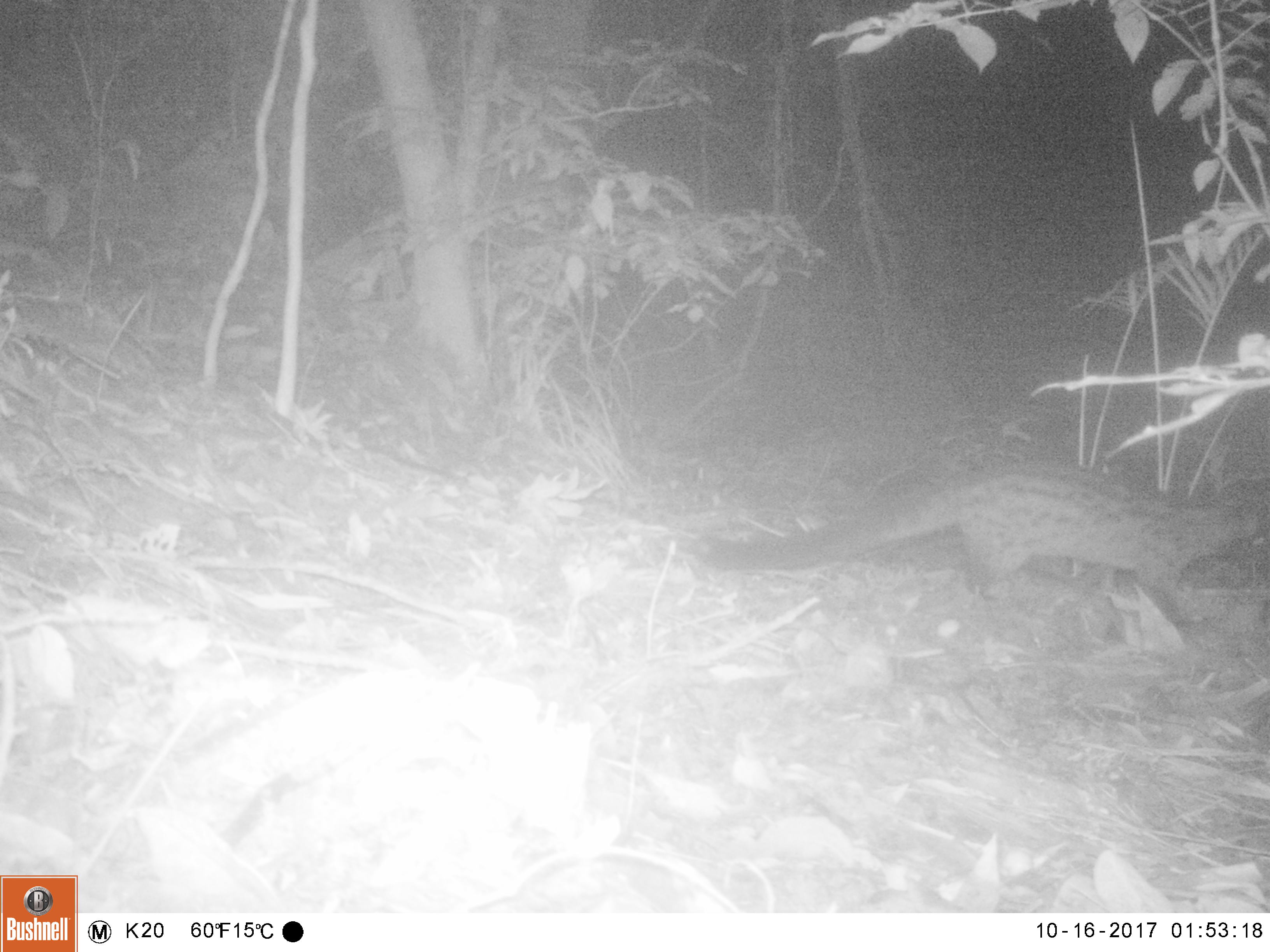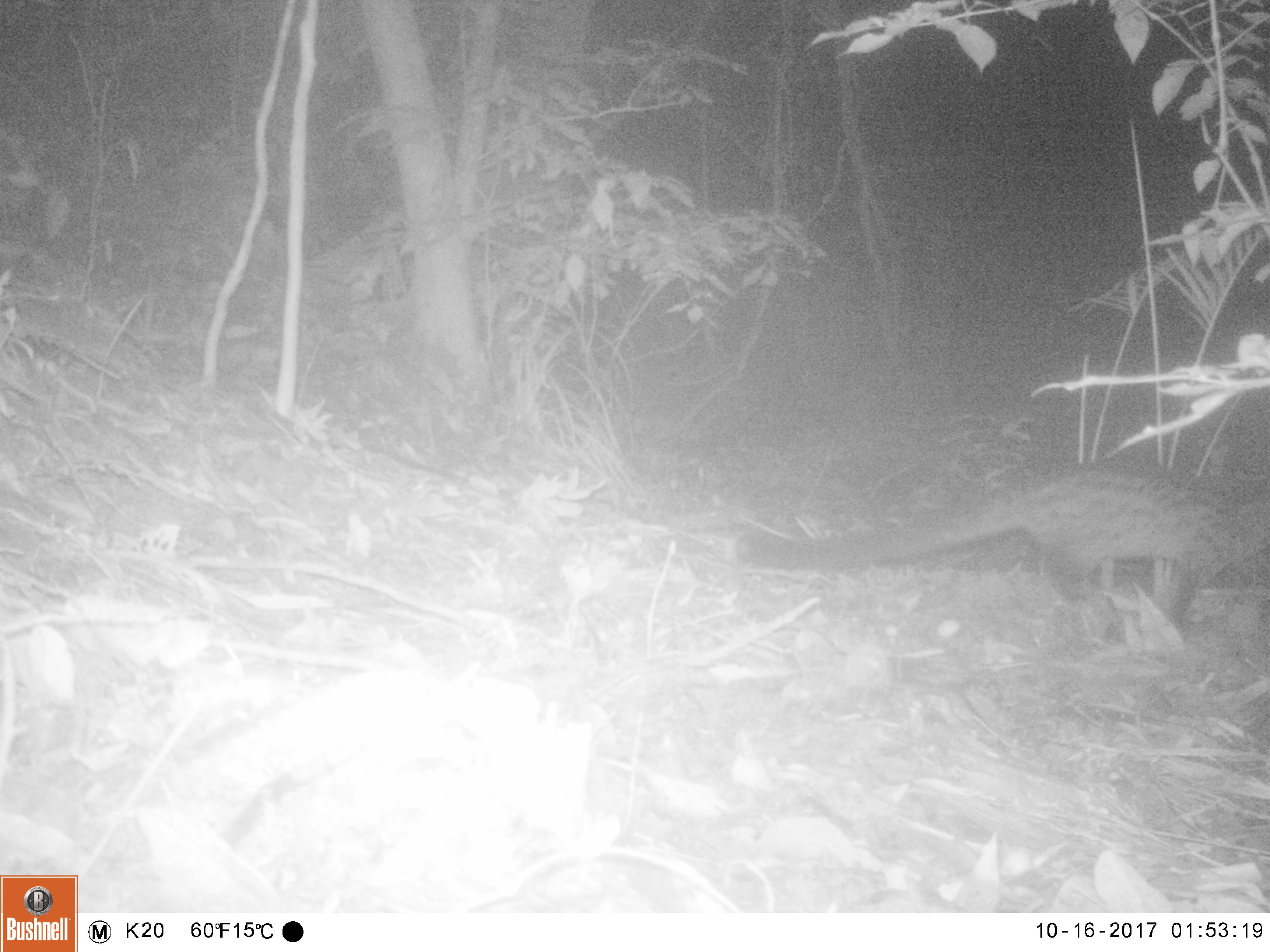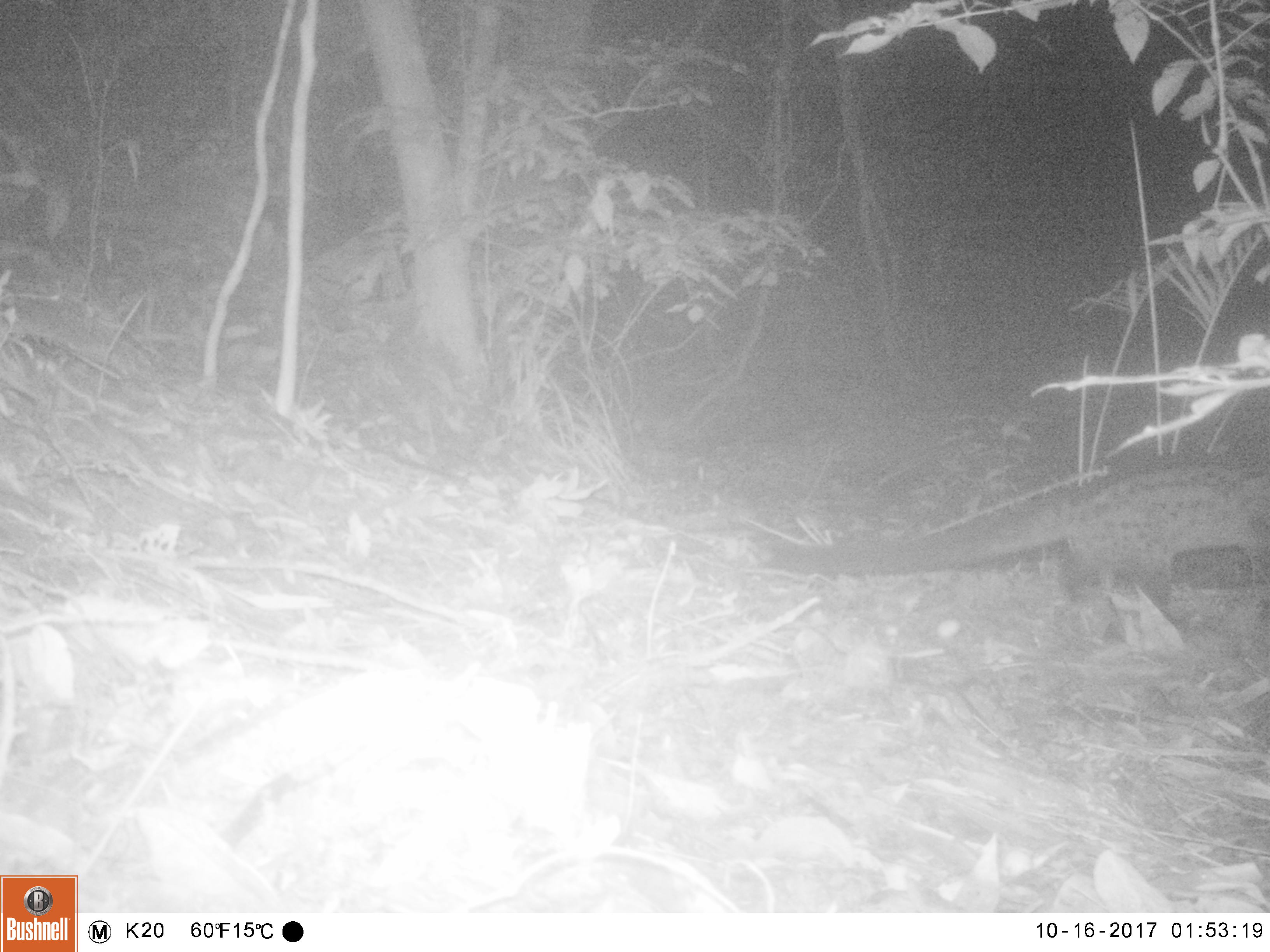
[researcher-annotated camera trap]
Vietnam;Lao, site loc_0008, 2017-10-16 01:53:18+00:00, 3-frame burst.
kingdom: Animalia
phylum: Chordata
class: Mammalia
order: Carnivora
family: Viverridae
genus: Paradoxurus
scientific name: Paradoxurus hermaphroditus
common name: common palm civet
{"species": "common palm civet (Paradoxurus hermaphroditus)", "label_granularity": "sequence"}